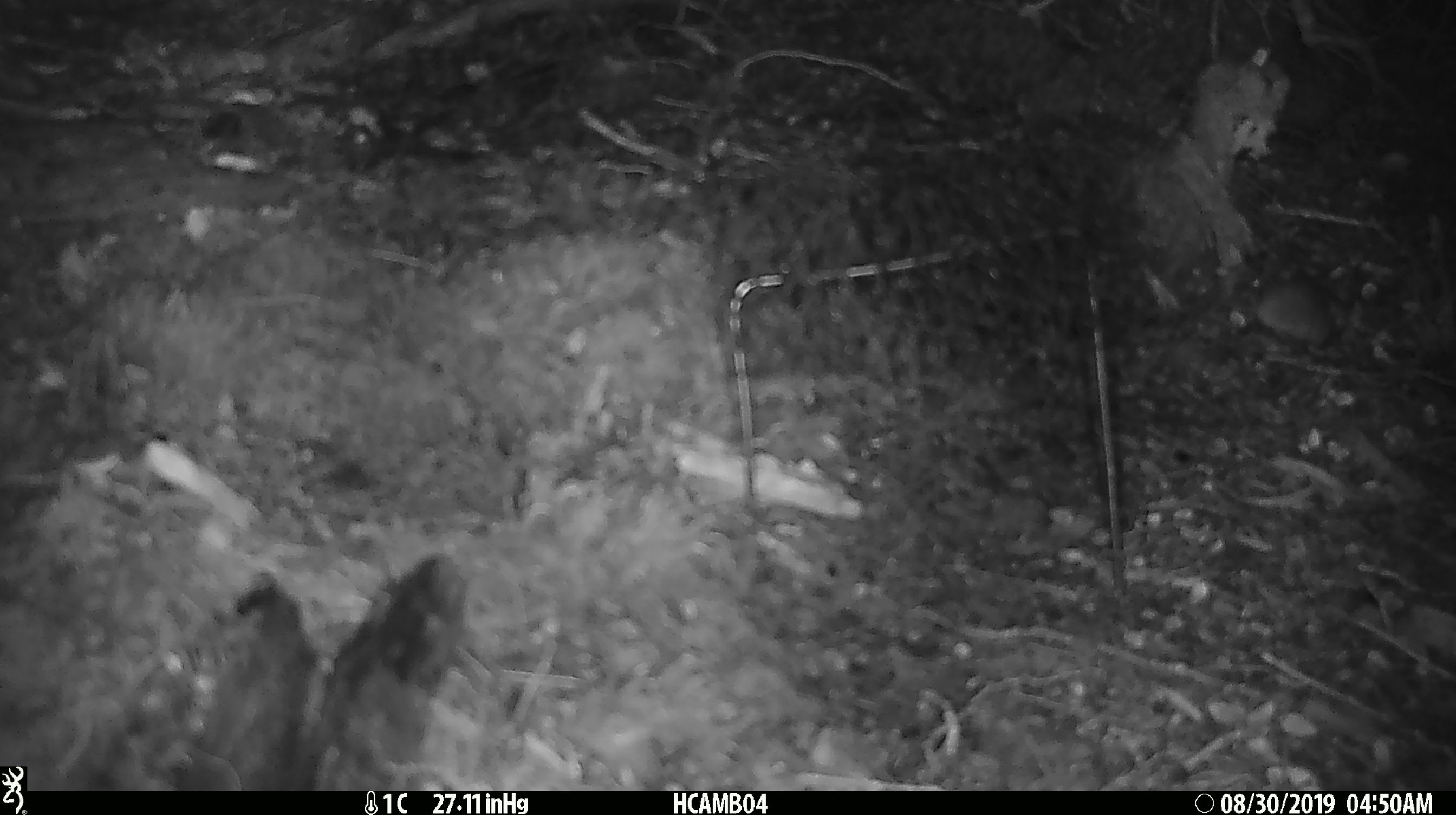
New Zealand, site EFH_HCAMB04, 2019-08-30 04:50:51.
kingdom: Animalia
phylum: Chordata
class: Mammalia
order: Rodentia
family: Muridae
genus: Mus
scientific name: Mus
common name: mouse